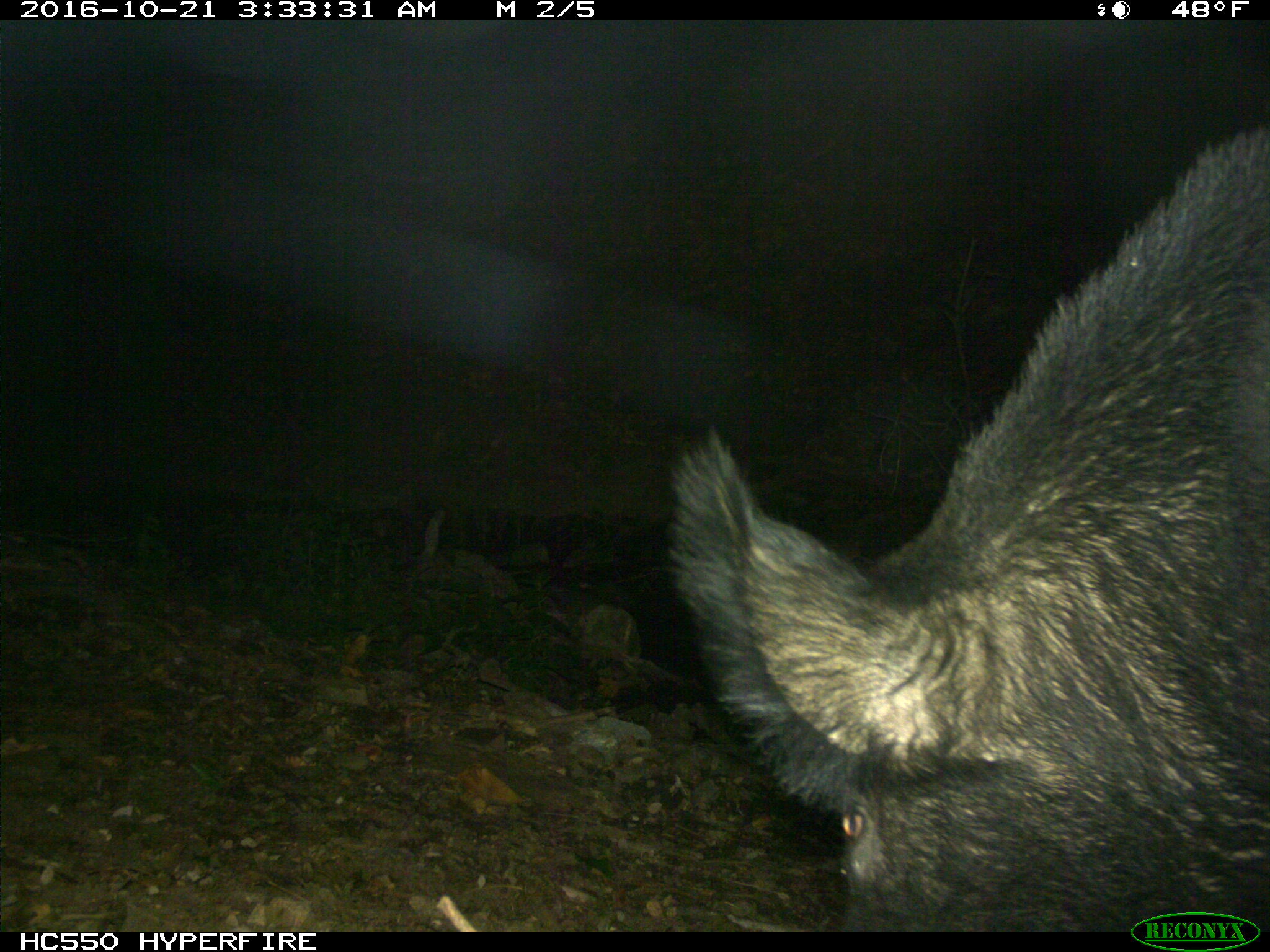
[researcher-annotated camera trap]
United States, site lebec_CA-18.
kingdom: Animalia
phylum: Chordata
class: Mammalia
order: Artiodactyla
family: Suidae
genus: Sus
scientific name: Sus scrofa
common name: wild boar